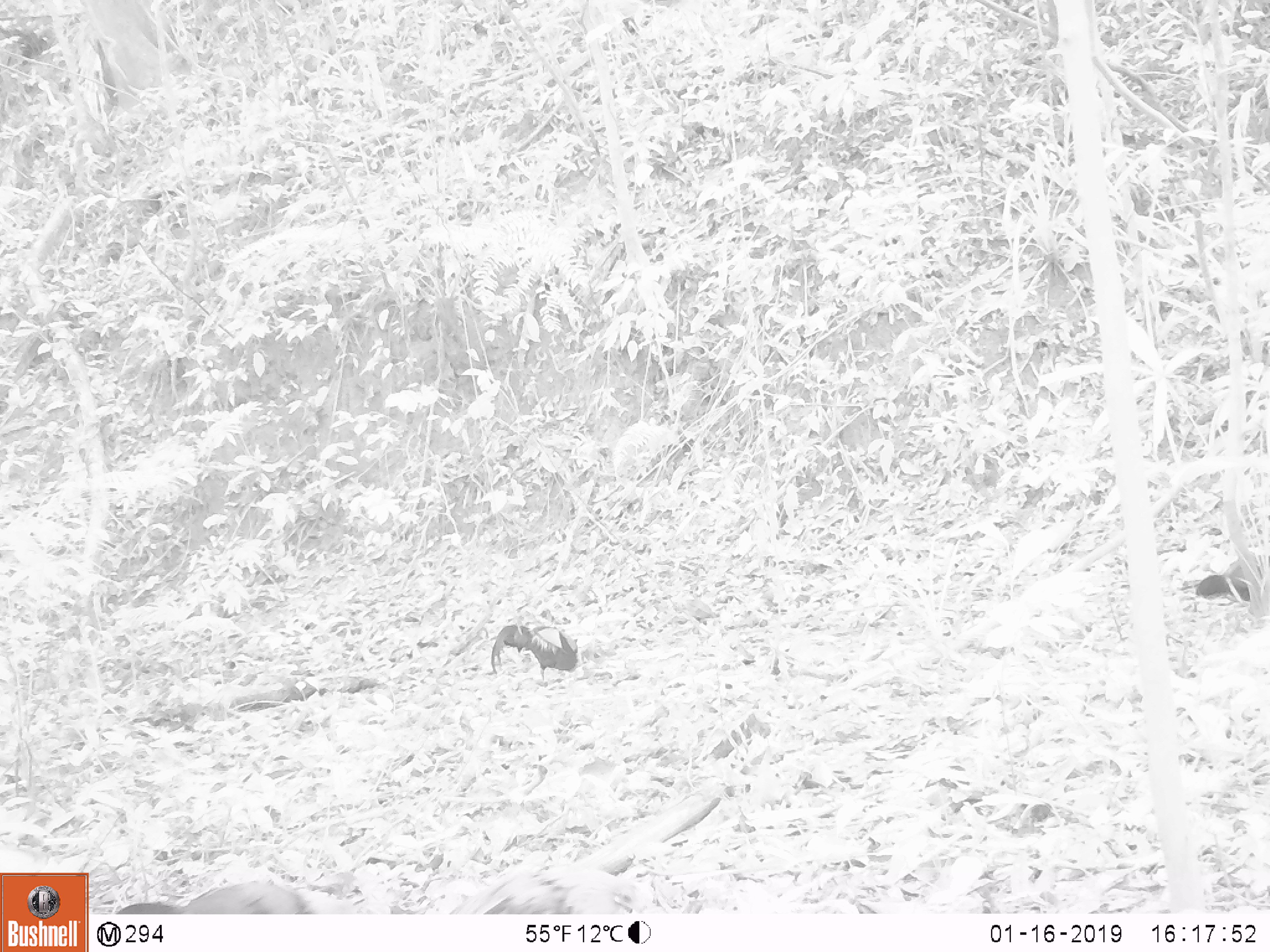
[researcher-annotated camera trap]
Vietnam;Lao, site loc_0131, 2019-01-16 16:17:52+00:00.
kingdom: Animalia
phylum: Chordata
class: Aves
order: Galliformes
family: Phasianidae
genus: Gallus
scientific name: Gallus gallus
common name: red junglefowl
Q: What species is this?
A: Red junglefowl (Gallus gallus).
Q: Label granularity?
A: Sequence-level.